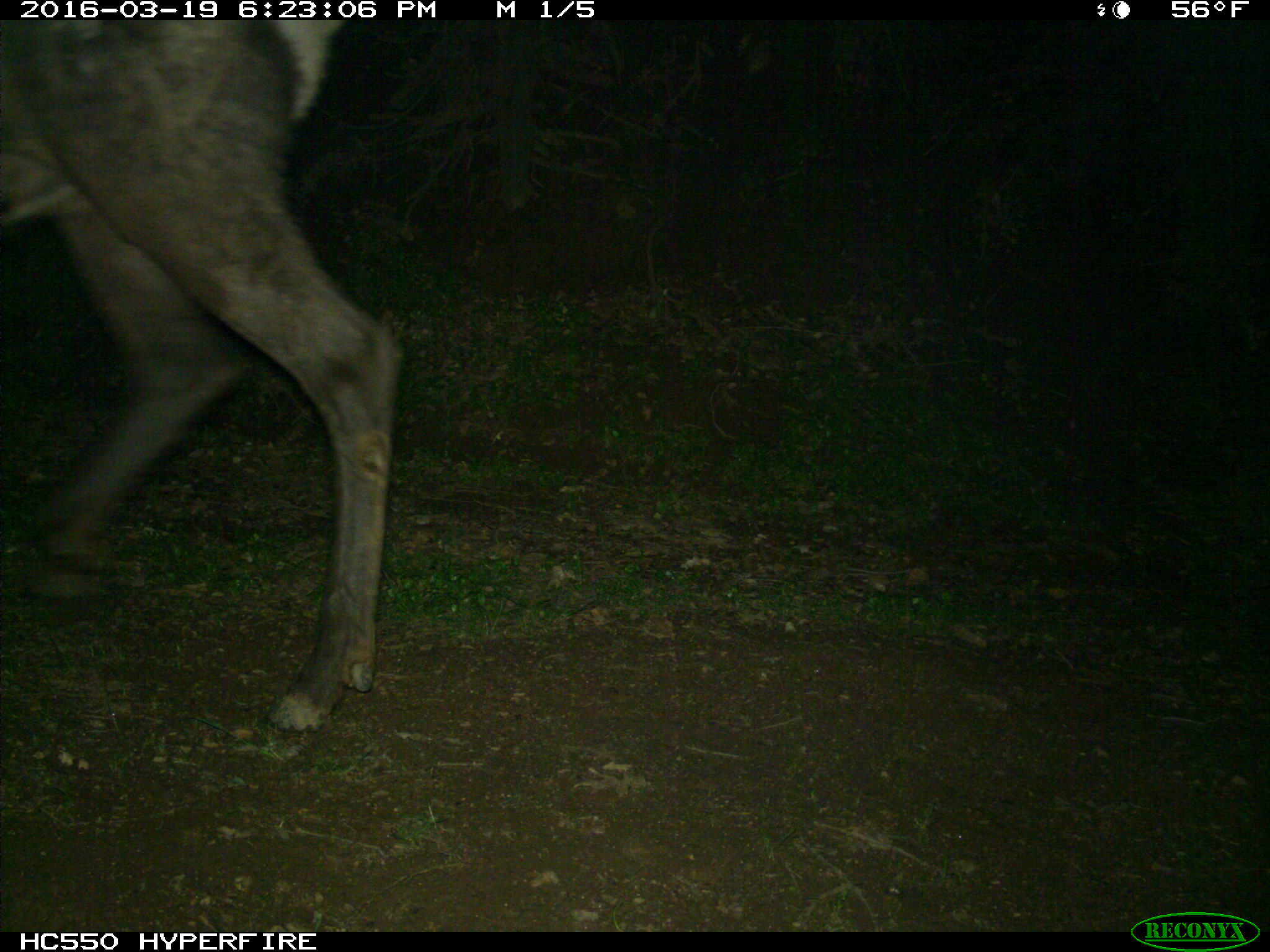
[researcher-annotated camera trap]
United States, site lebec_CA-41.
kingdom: Animalia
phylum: Chordata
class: Mammalia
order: Artiodactyla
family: Cervidae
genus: Cervus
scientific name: Cervus canadensis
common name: elk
Cervus canadensis (elk).